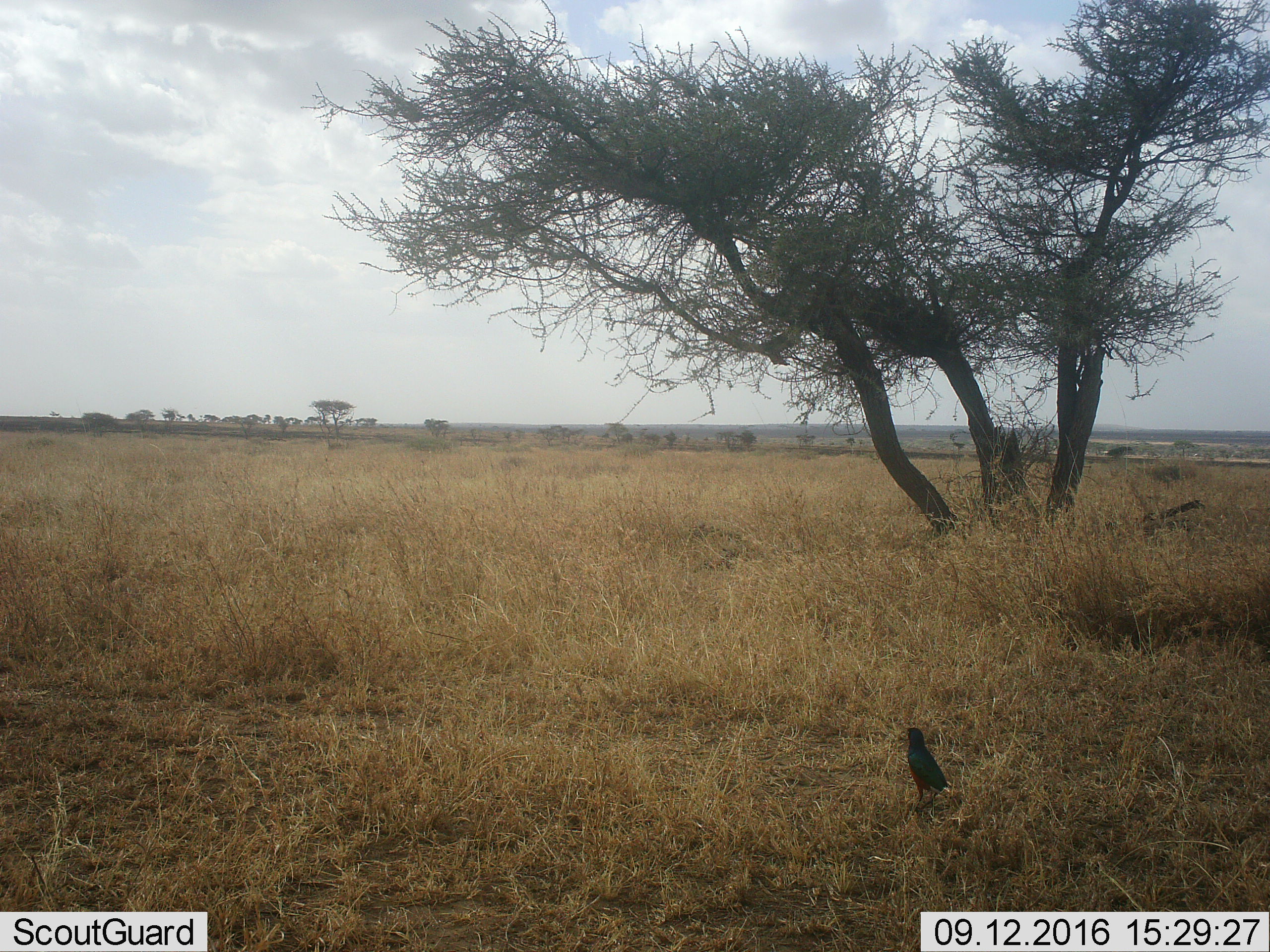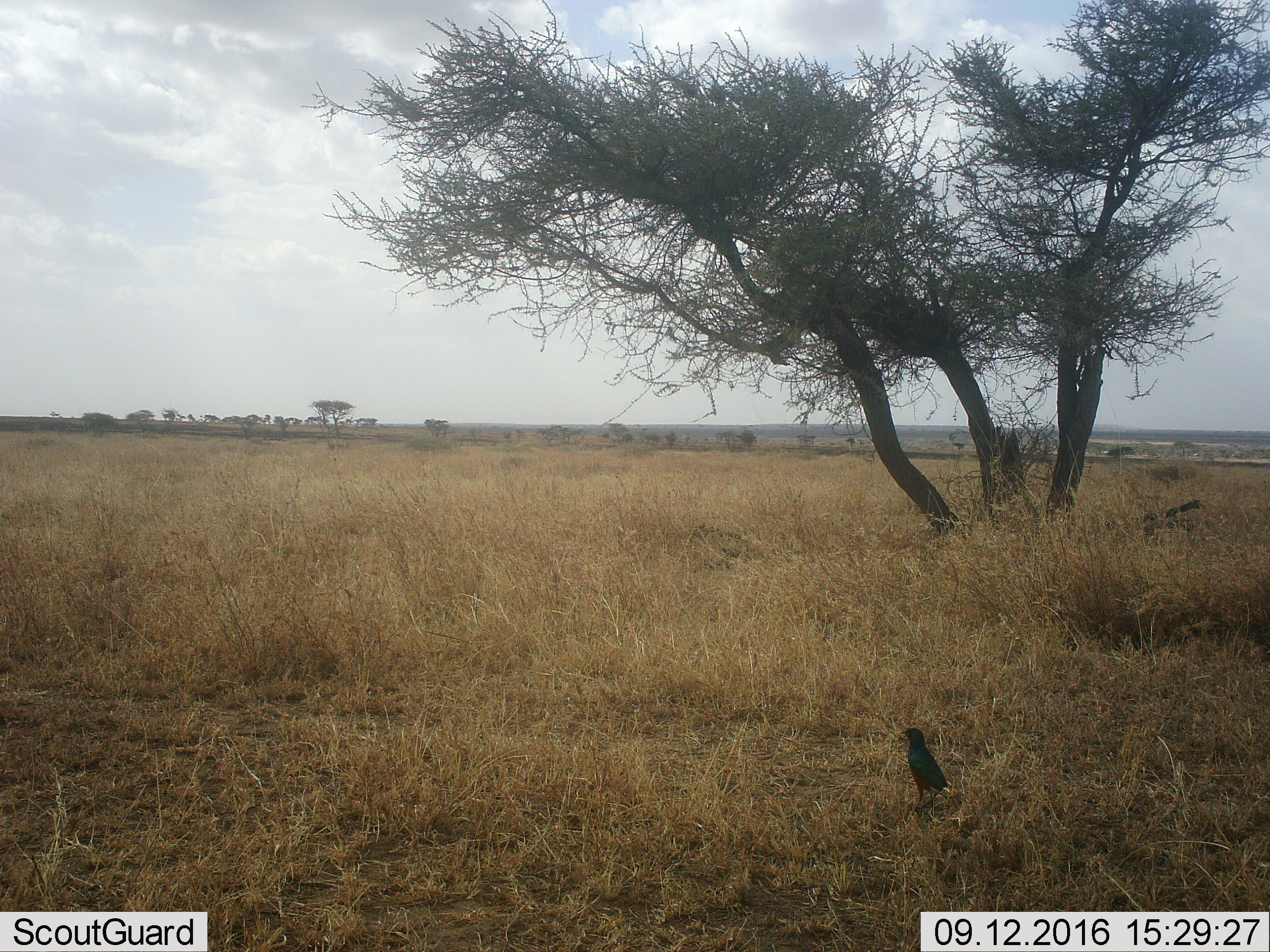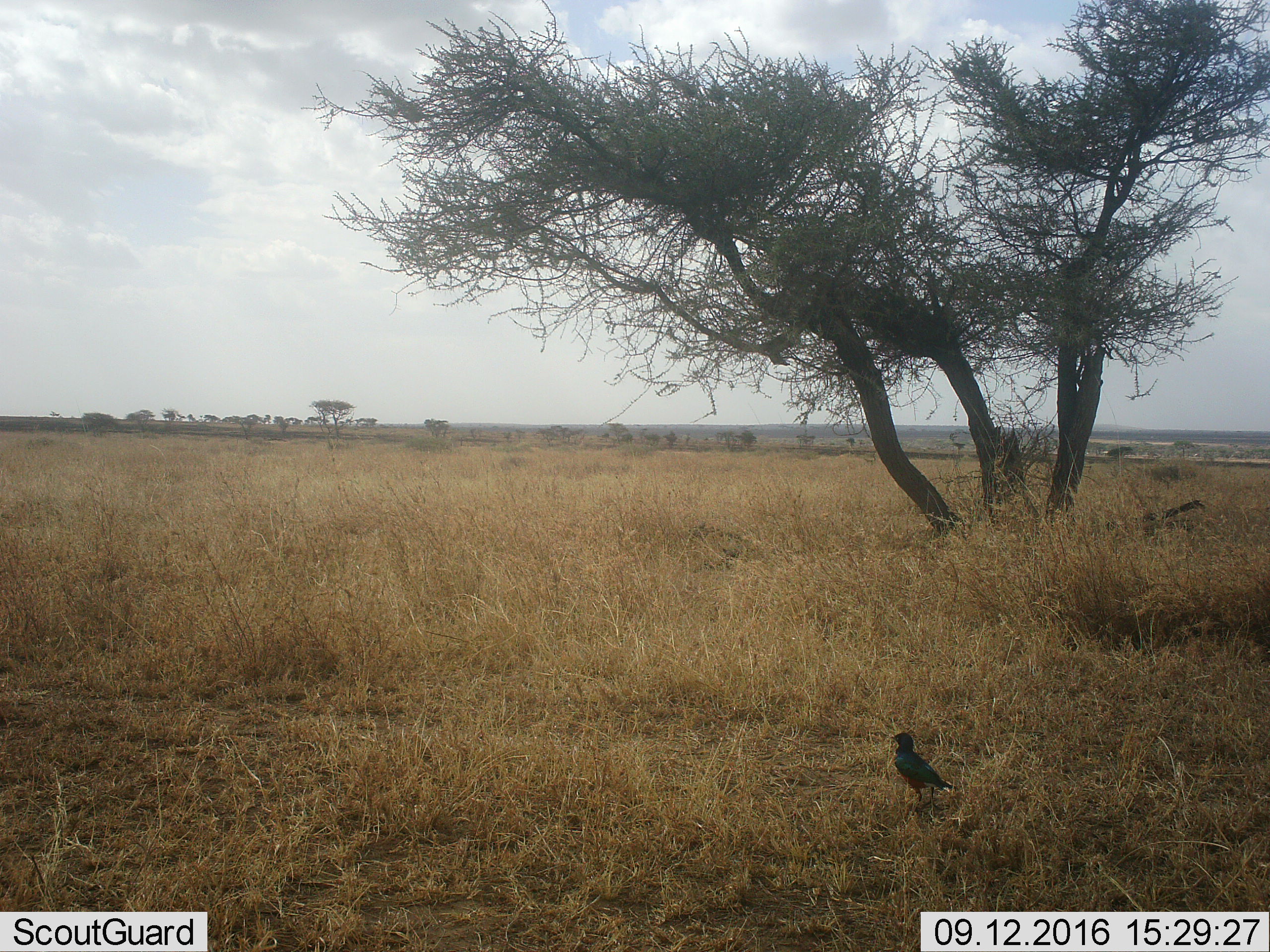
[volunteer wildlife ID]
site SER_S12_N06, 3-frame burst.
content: unidentified animal